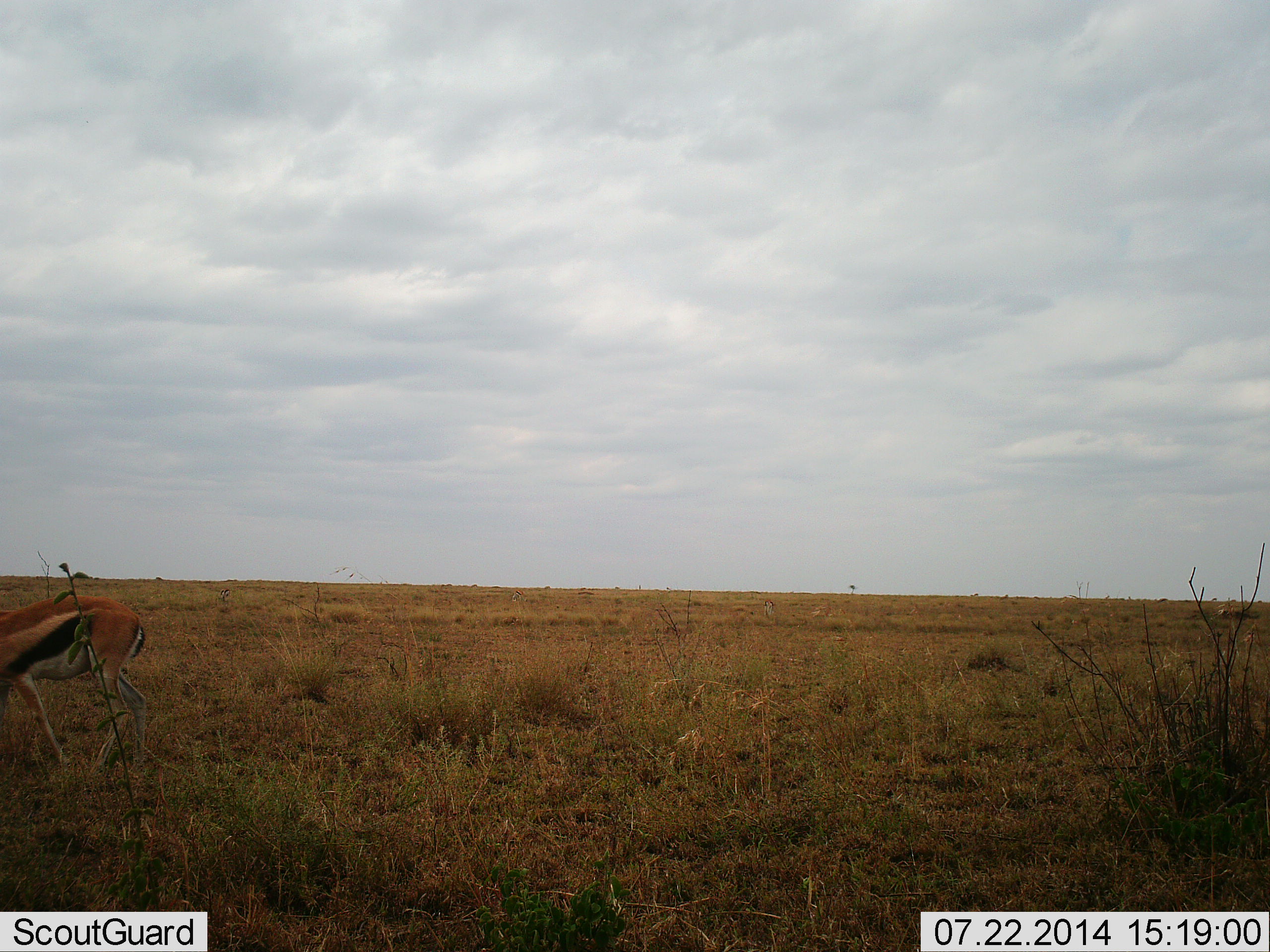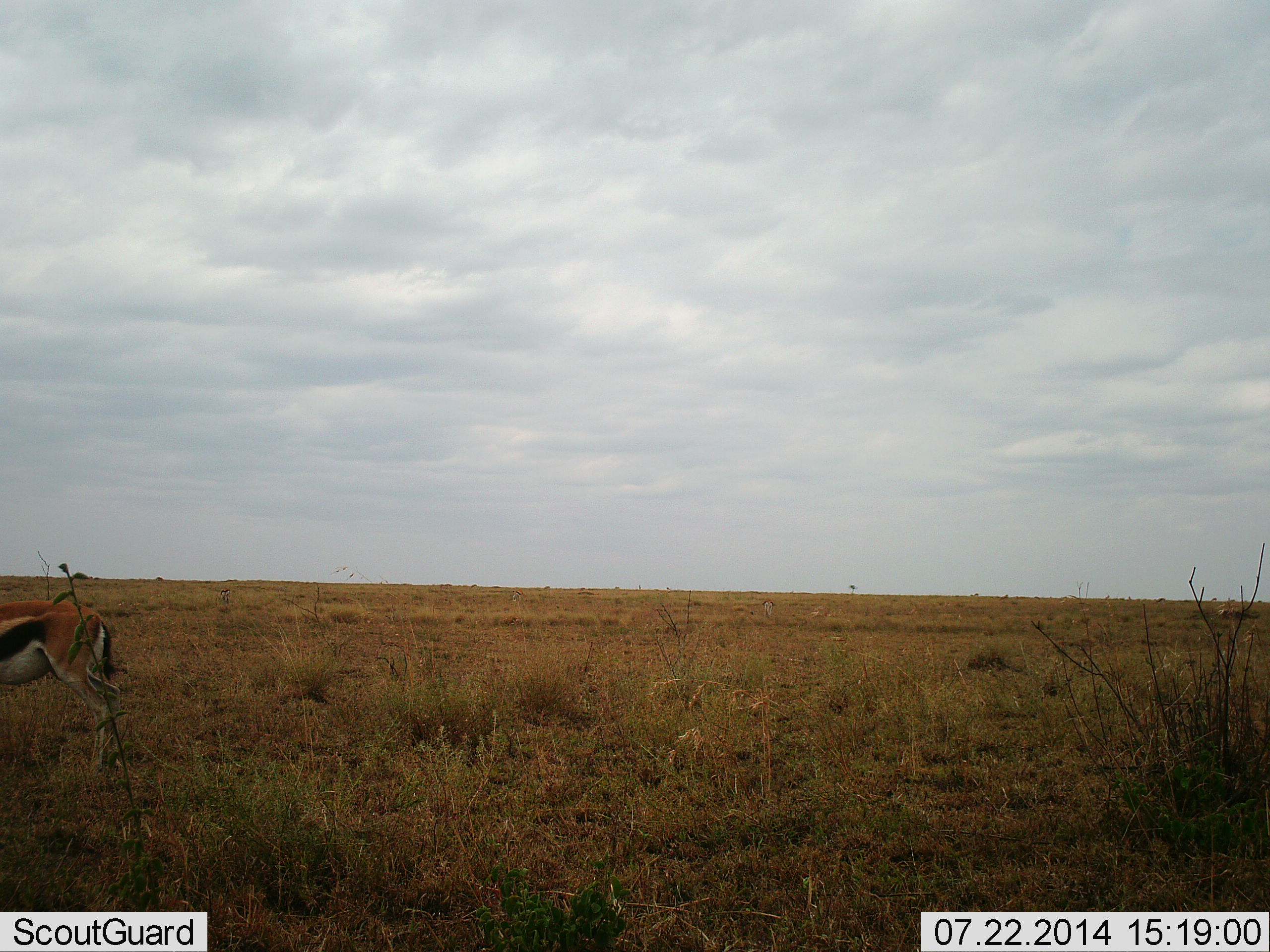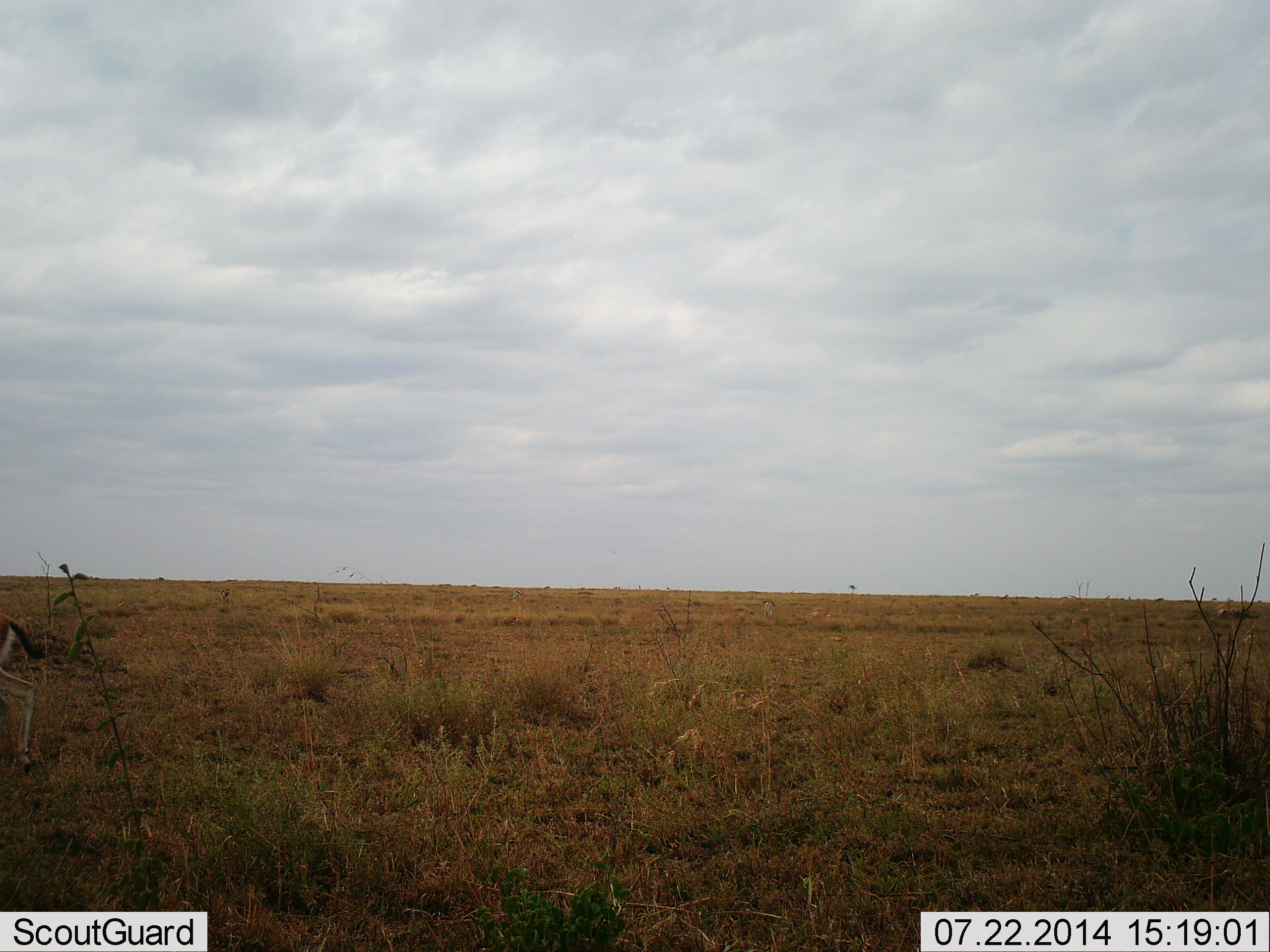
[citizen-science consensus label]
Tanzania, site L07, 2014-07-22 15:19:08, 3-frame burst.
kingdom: Animalia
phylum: Chordata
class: Mammalia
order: Artiodactyla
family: Bovidae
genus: Eudorcas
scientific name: Eudorcas thomsonii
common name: thomson's gazelle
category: gazellethomsons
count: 1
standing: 30%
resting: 0%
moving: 70%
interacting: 0%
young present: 0%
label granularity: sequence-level